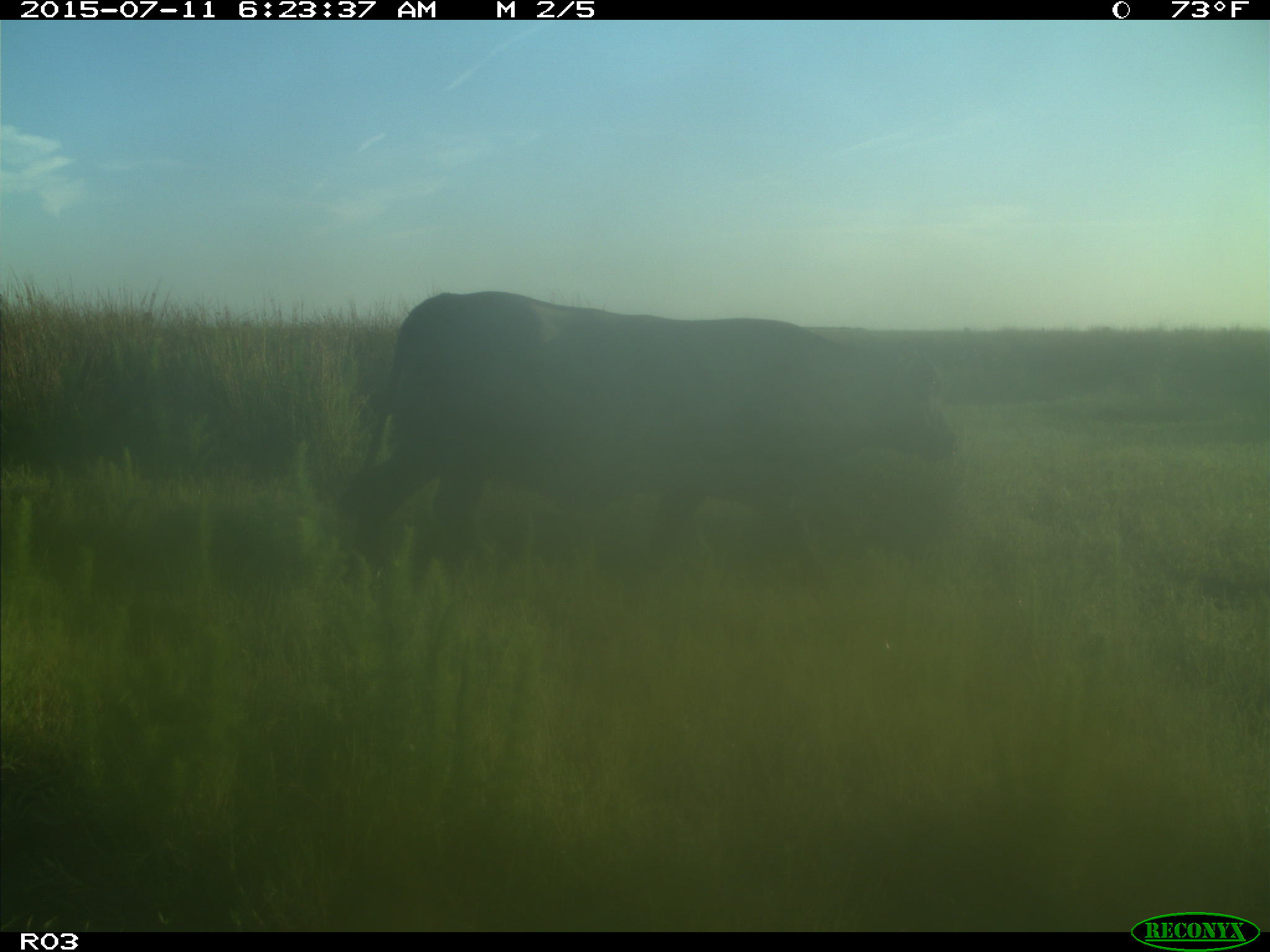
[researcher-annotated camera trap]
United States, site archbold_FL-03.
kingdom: Animalia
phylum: Chordata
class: Mammalia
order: Artiodactyla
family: Bovidae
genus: Bos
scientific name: Bos taurus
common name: domestic cow